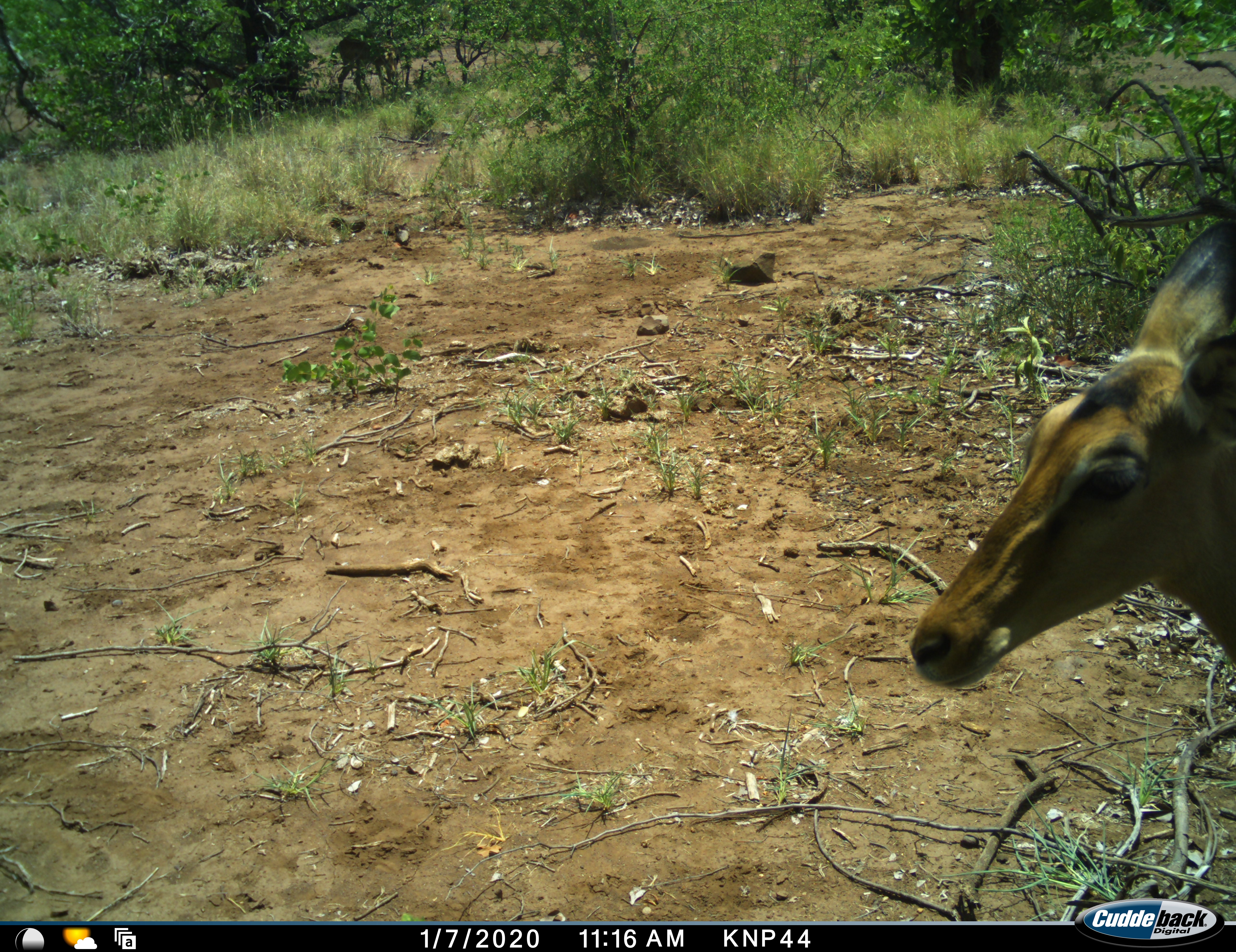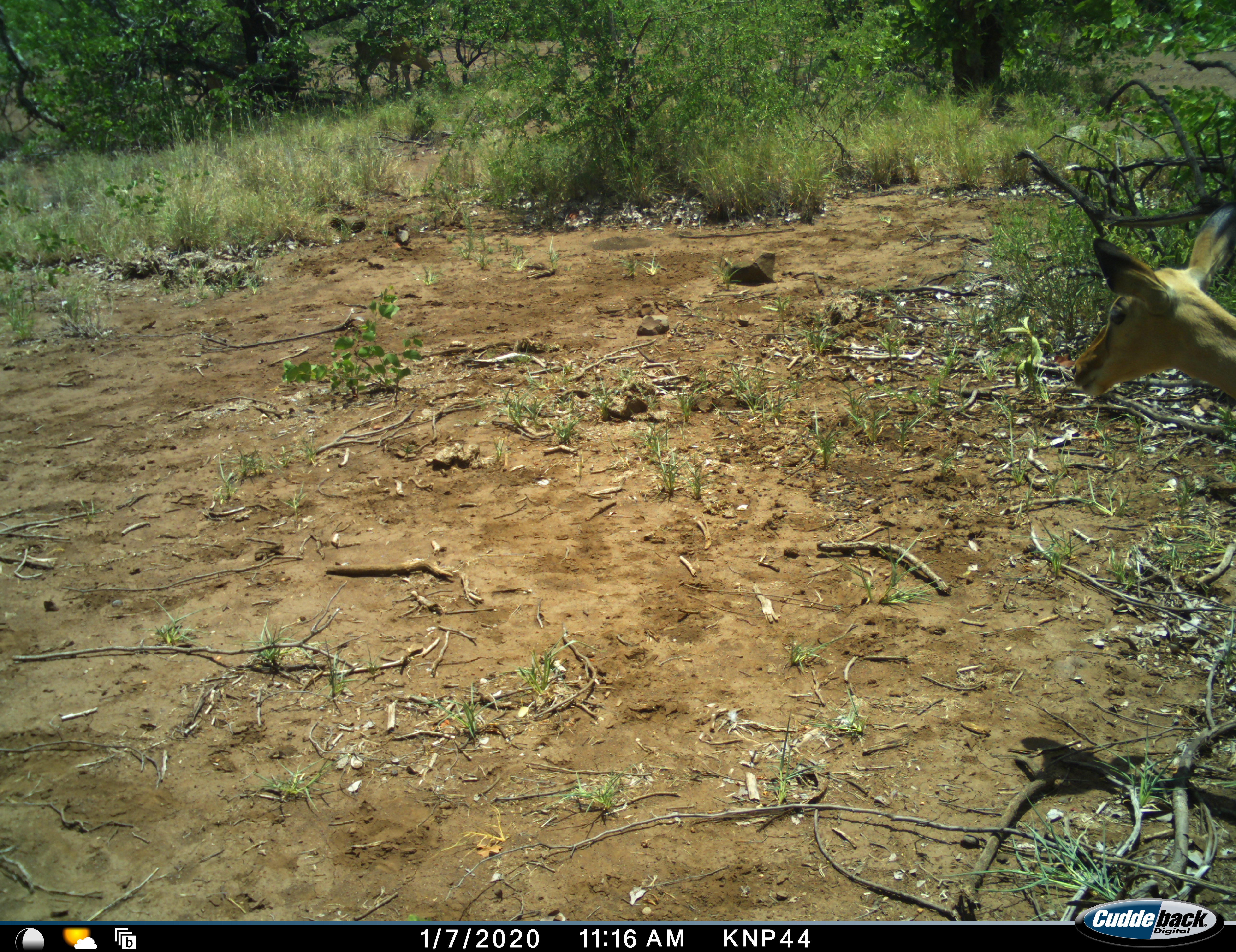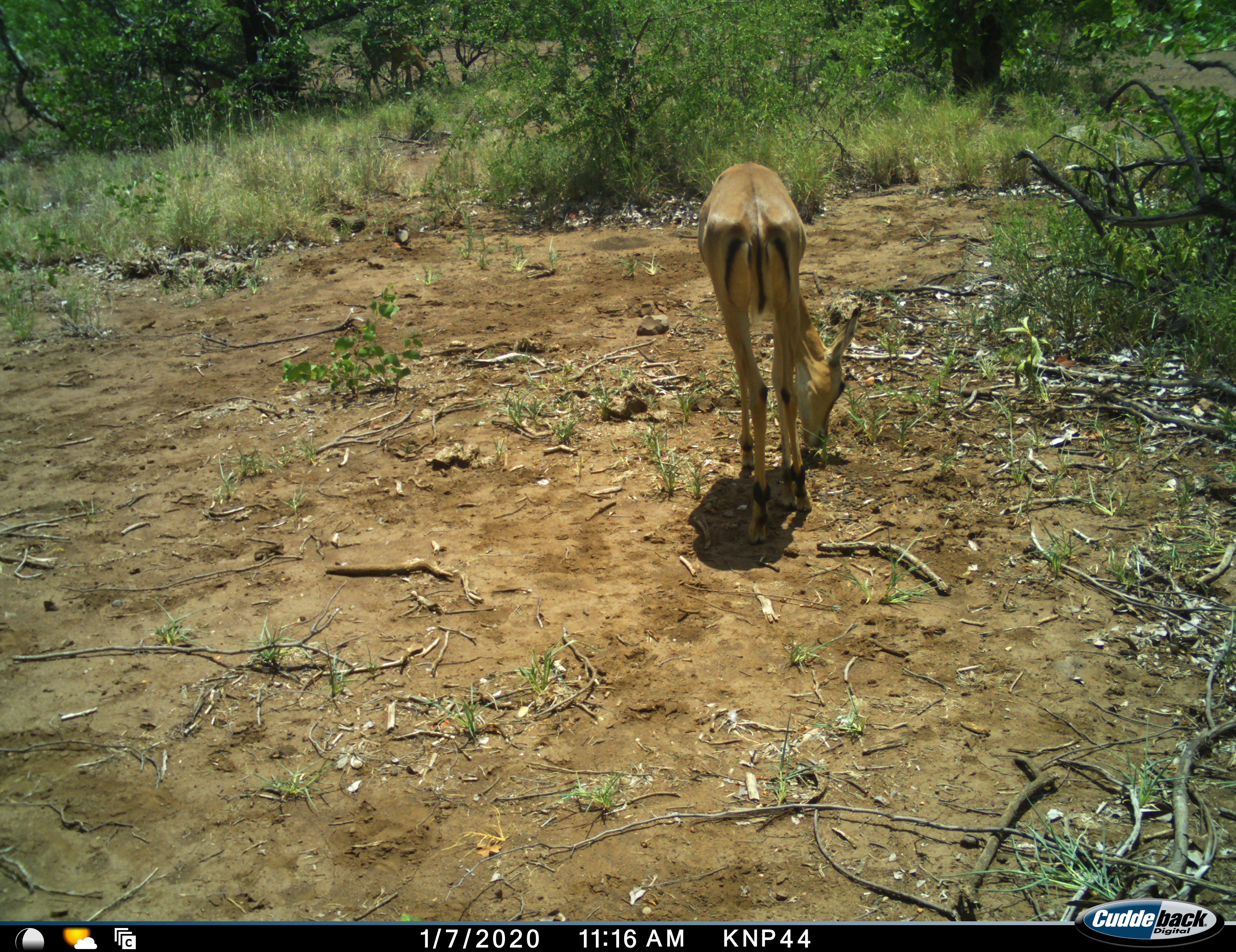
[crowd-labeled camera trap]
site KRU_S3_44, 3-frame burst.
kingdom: Animalia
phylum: Chordata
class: Mammalia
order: Artiodactyla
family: Bovidae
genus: Aepyceros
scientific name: Aepyceros melampus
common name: impala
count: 1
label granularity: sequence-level